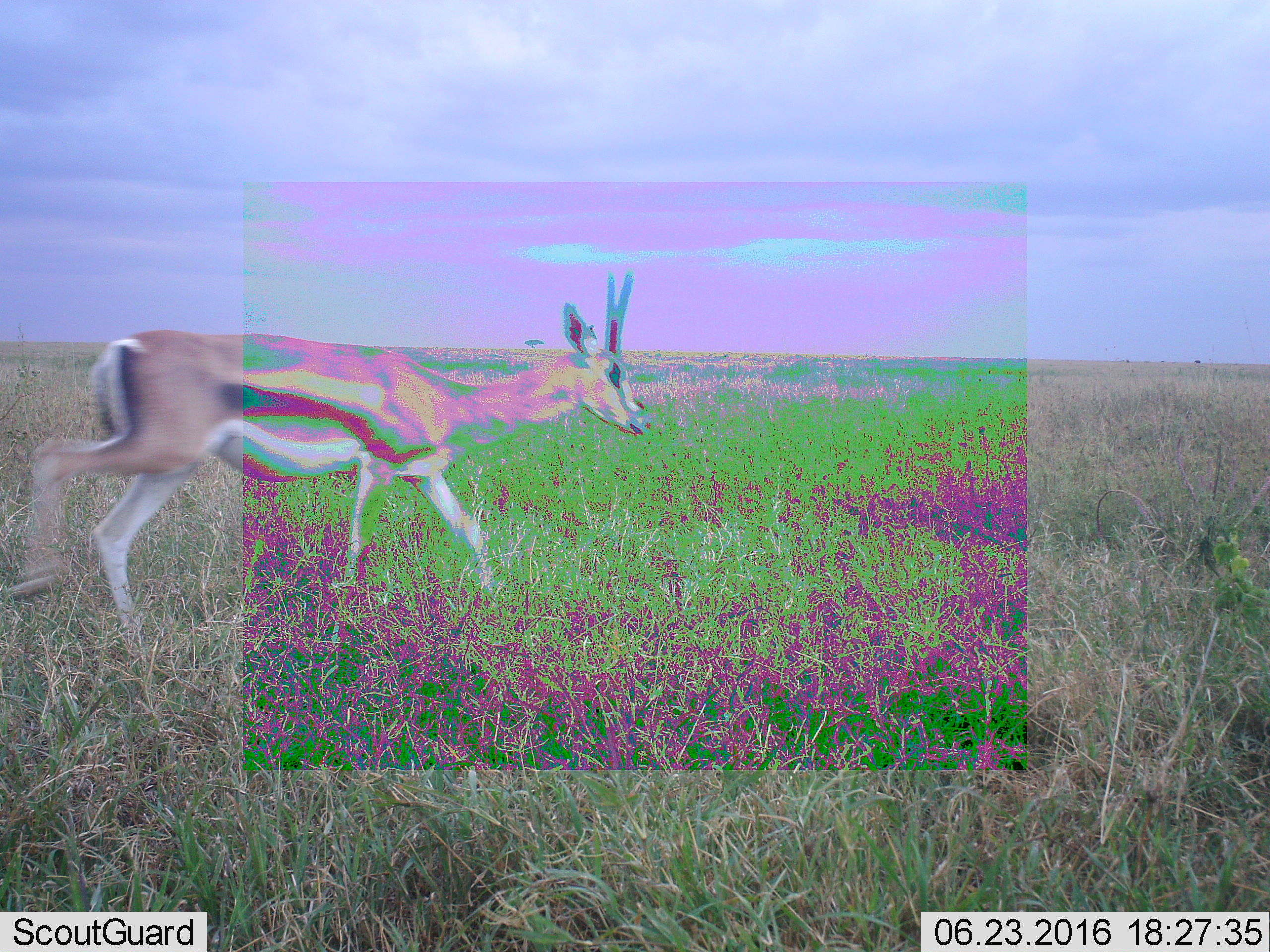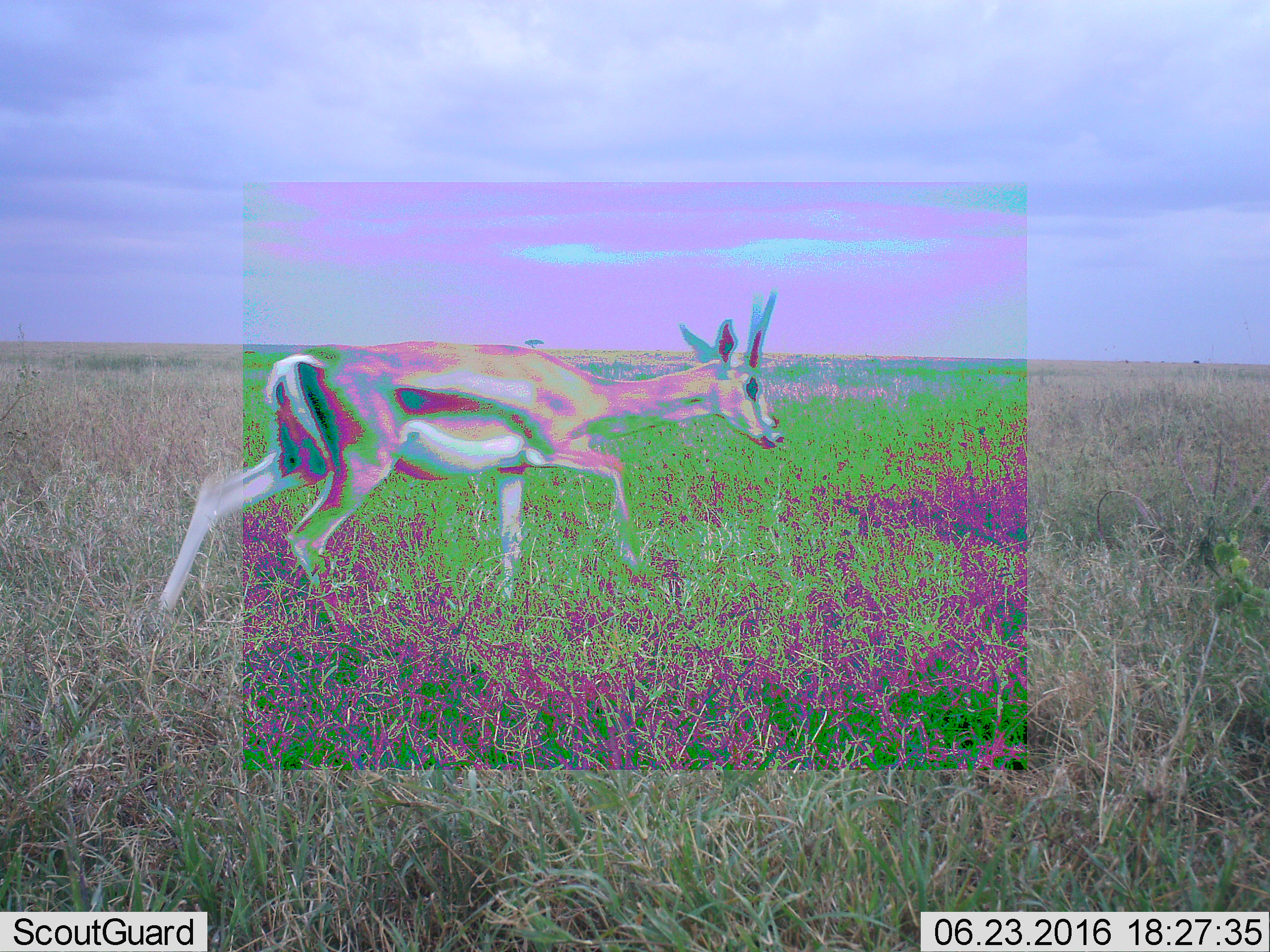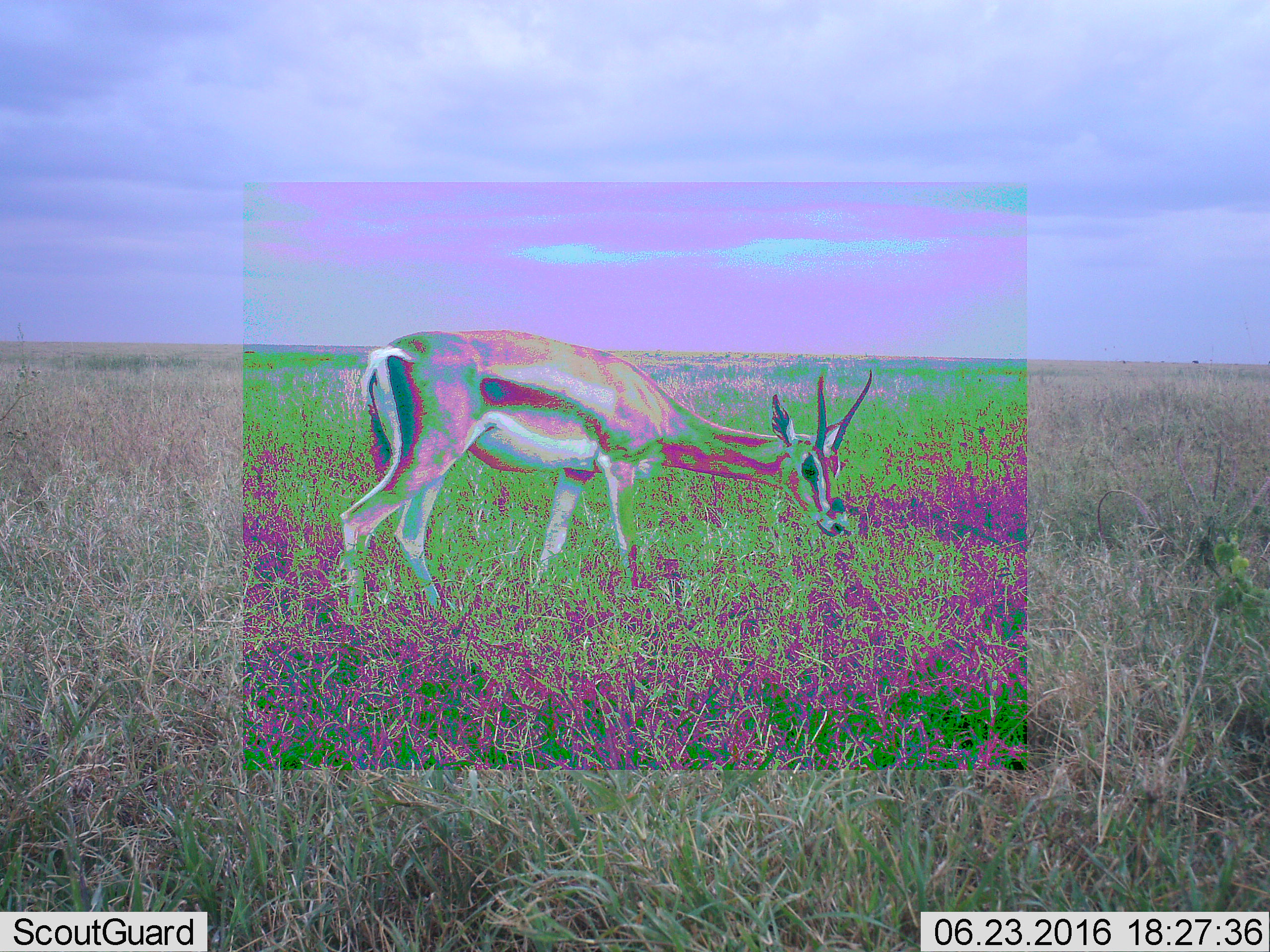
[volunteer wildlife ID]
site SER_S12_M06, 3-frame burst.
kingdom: Animalia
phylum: Chordata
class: Mammalia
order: Artiodactyla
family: Bovidae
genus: Eudorcas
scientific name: Eudorcas thomsonii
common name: thomson's gazelle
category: gazellethomsons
Gazellethomsons (thomson's gazelle) (Eudorcas thomsonii), count 1. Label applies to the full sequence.